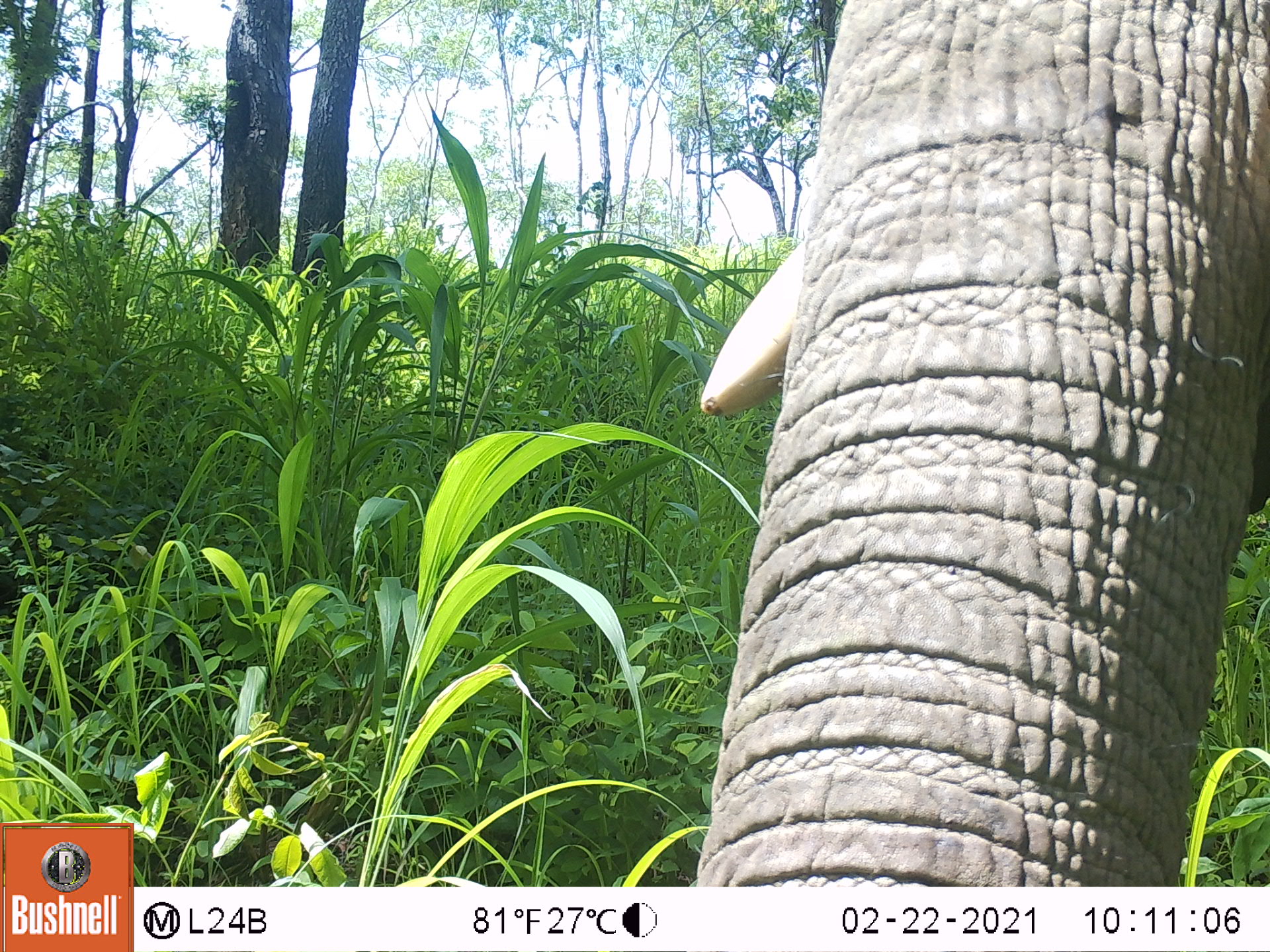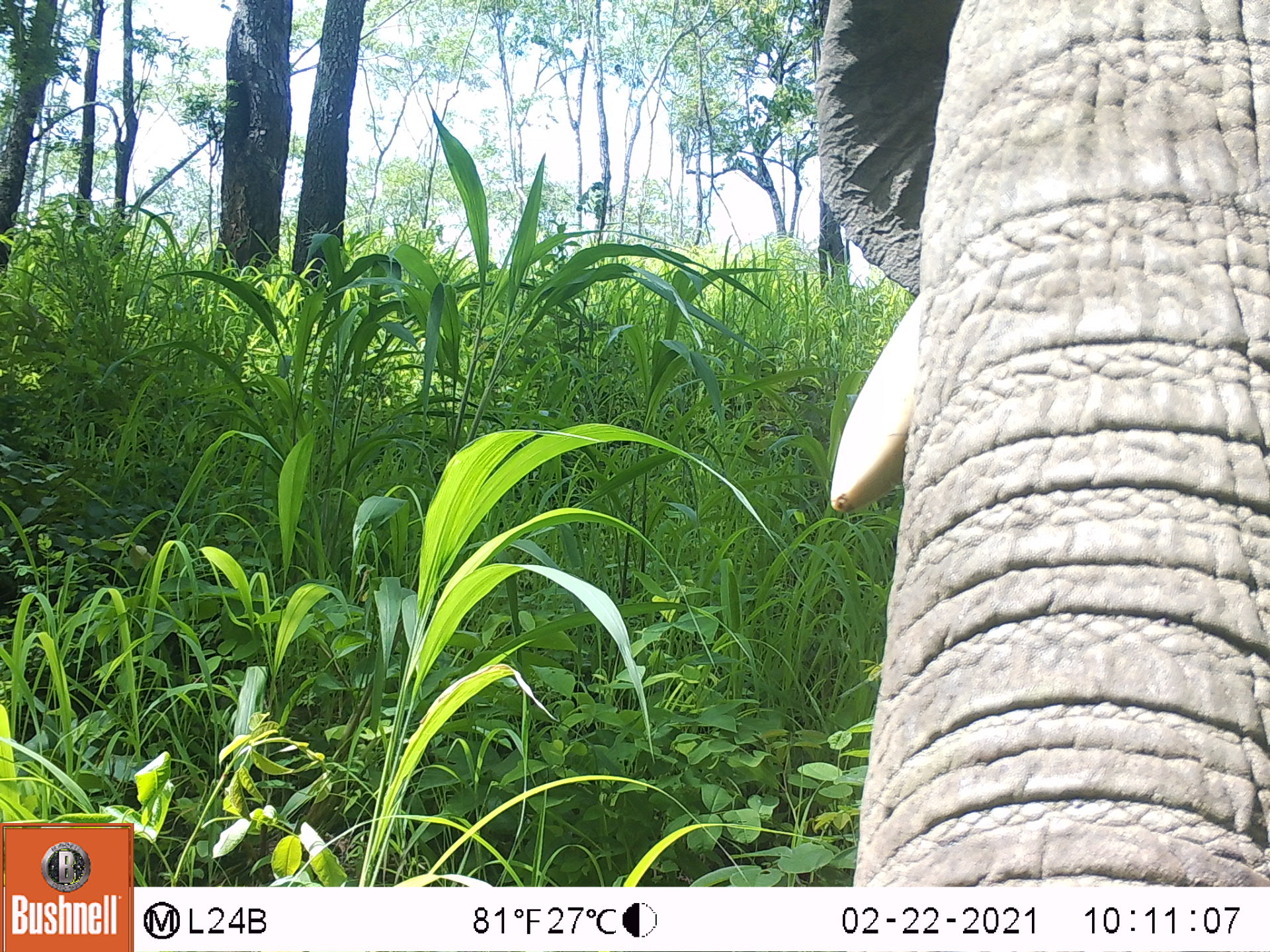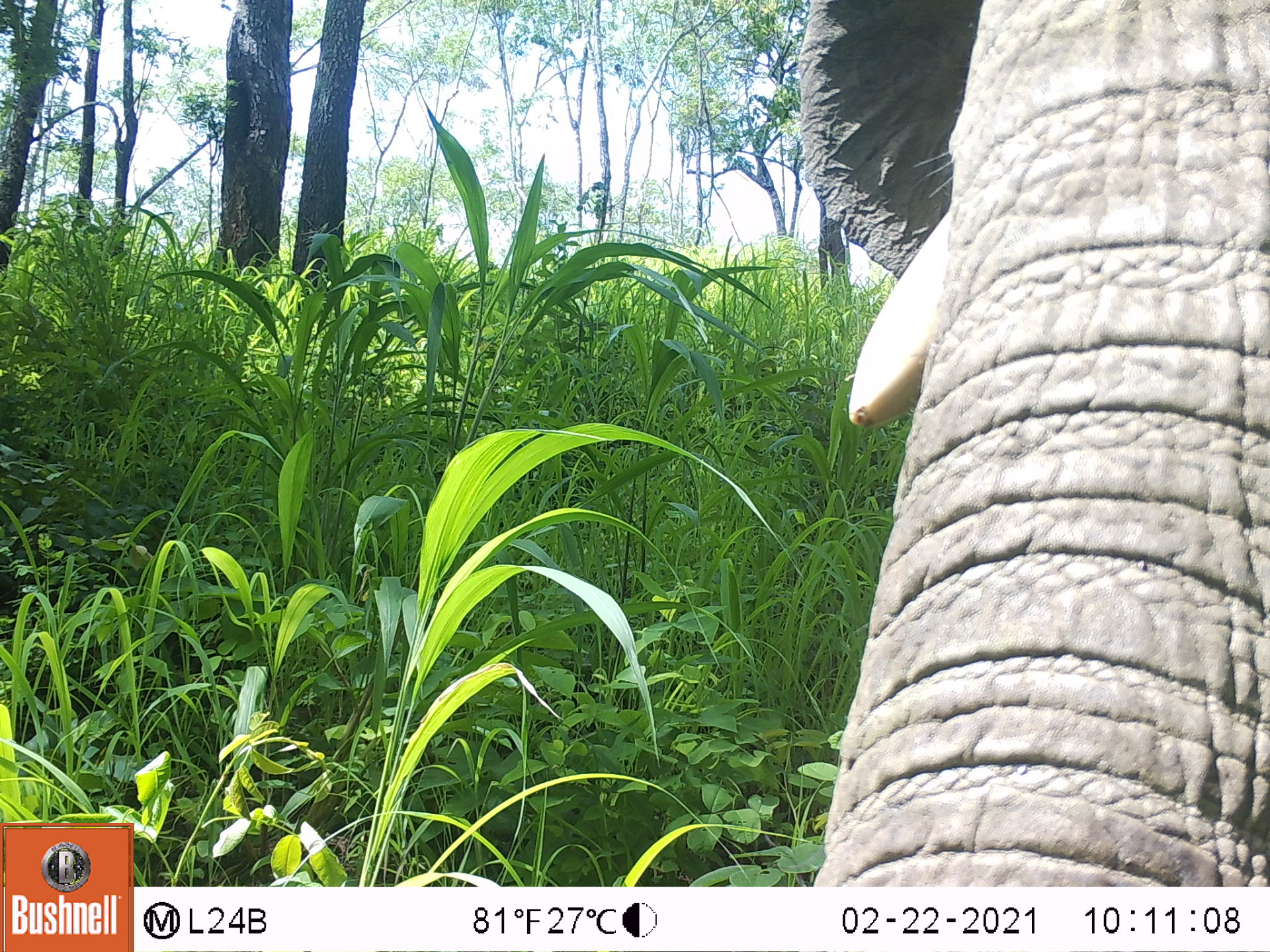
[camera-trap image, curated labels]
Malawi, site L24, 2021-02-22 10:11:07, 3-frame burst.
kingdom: Animalia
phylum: Chordata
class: Mammalia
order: Proboscidea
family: Elephantidae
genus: Loxodonta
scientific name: Loxodonta africana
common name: african savanna elephant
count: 1